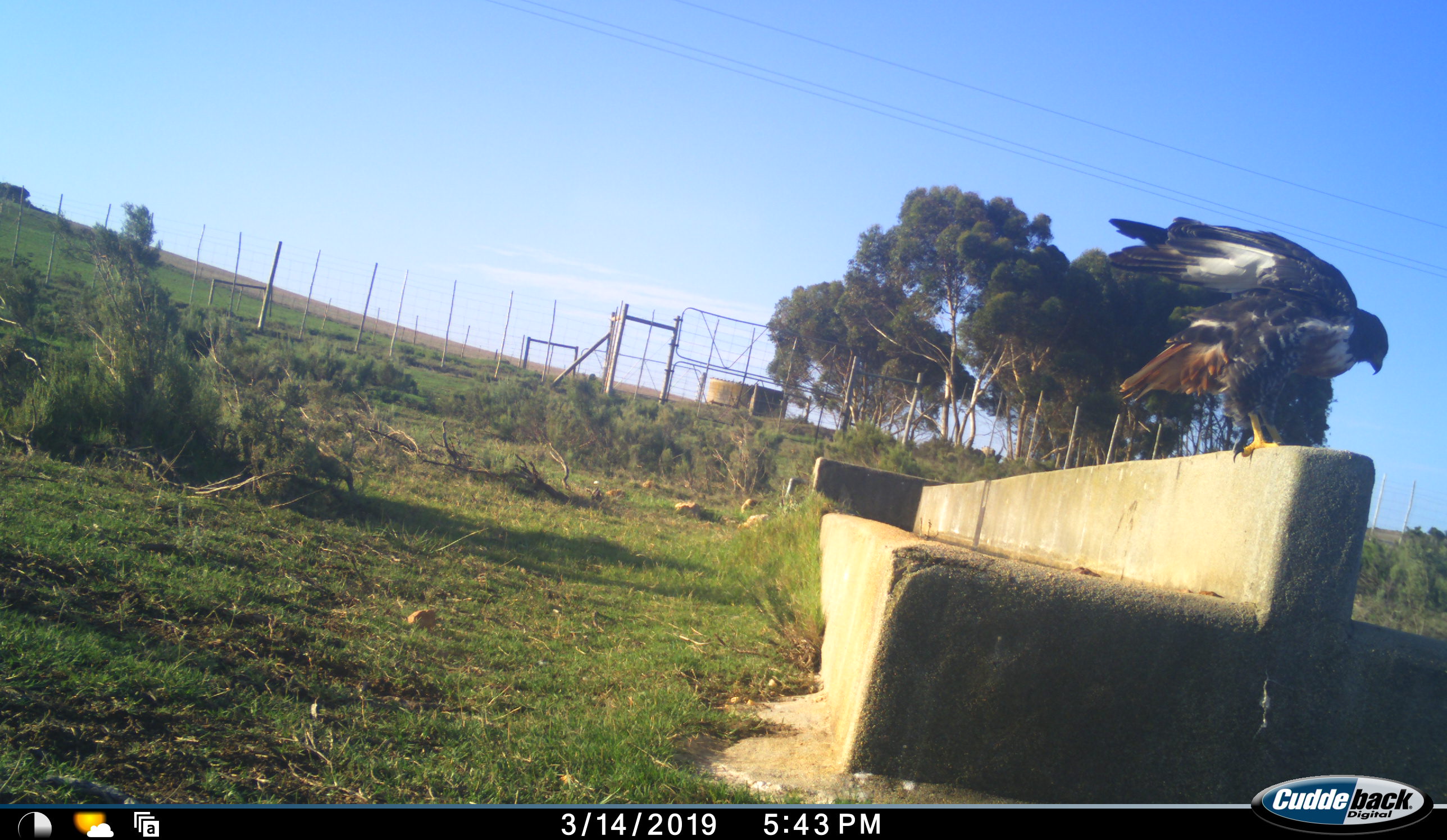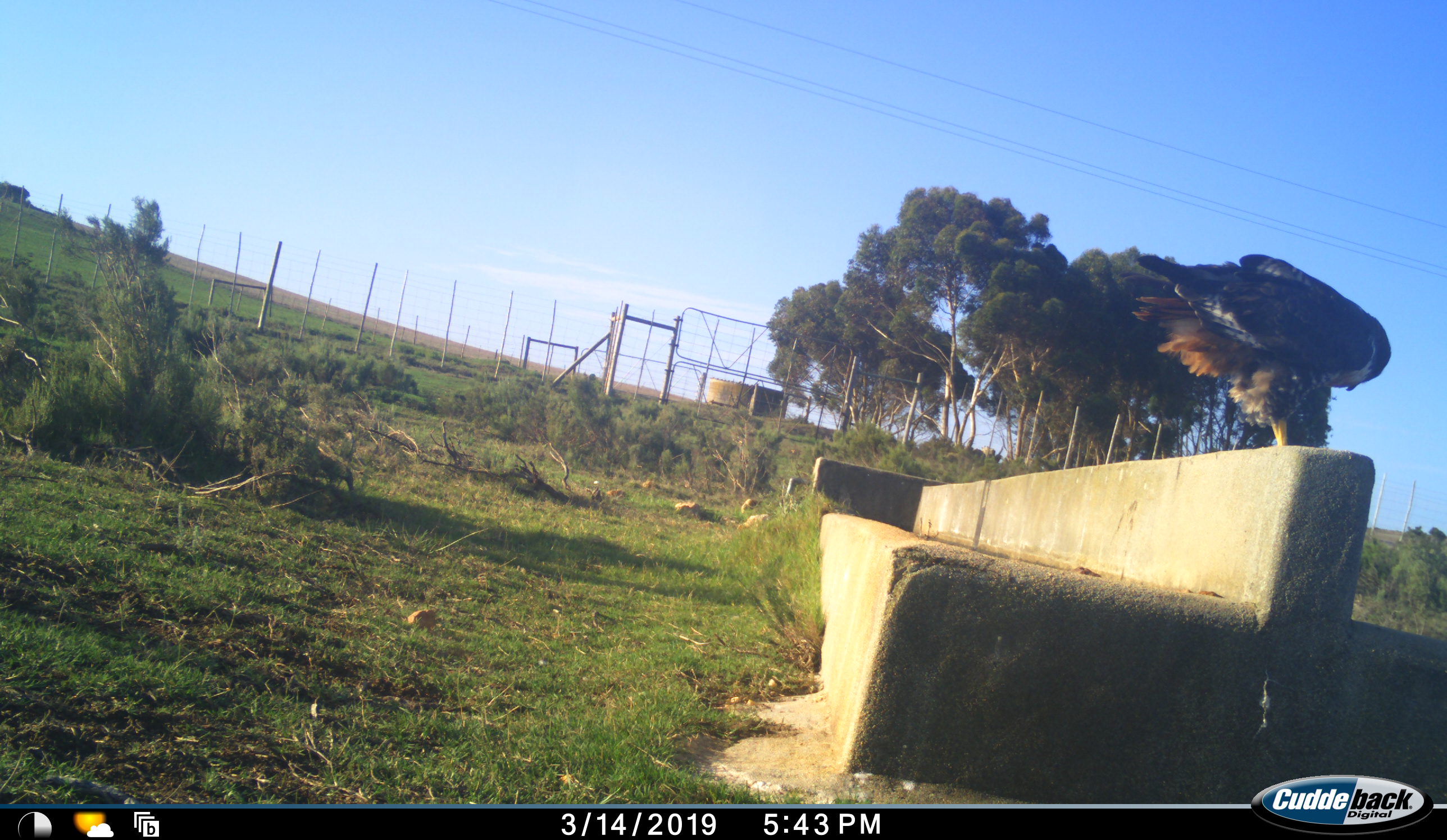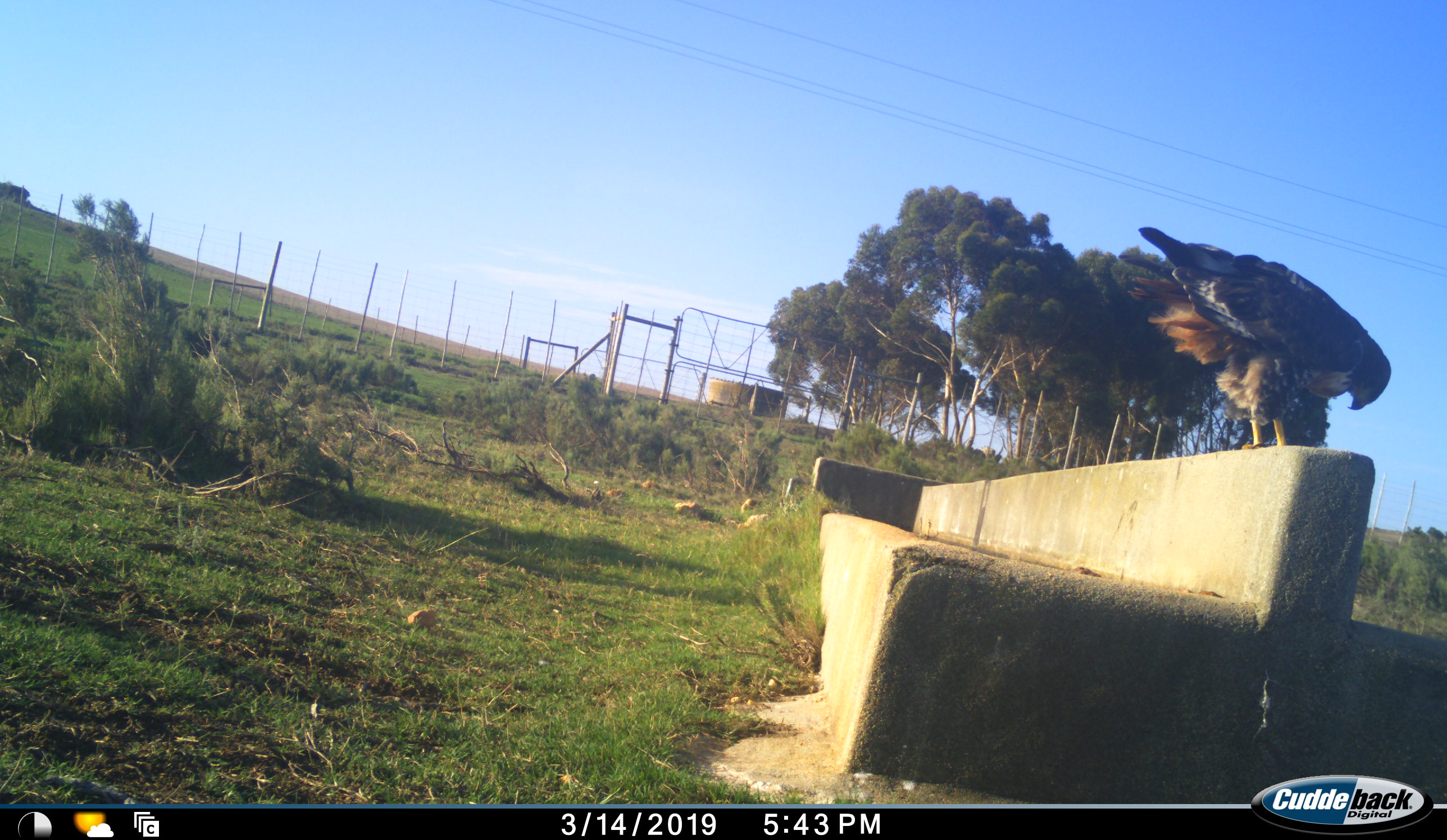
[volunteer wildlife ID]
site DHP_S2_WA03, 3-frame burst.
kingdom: Animalia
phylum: Chordata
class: Aves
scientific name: Aves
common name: bird of prey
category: birdofprey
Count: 1.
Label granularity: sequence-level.